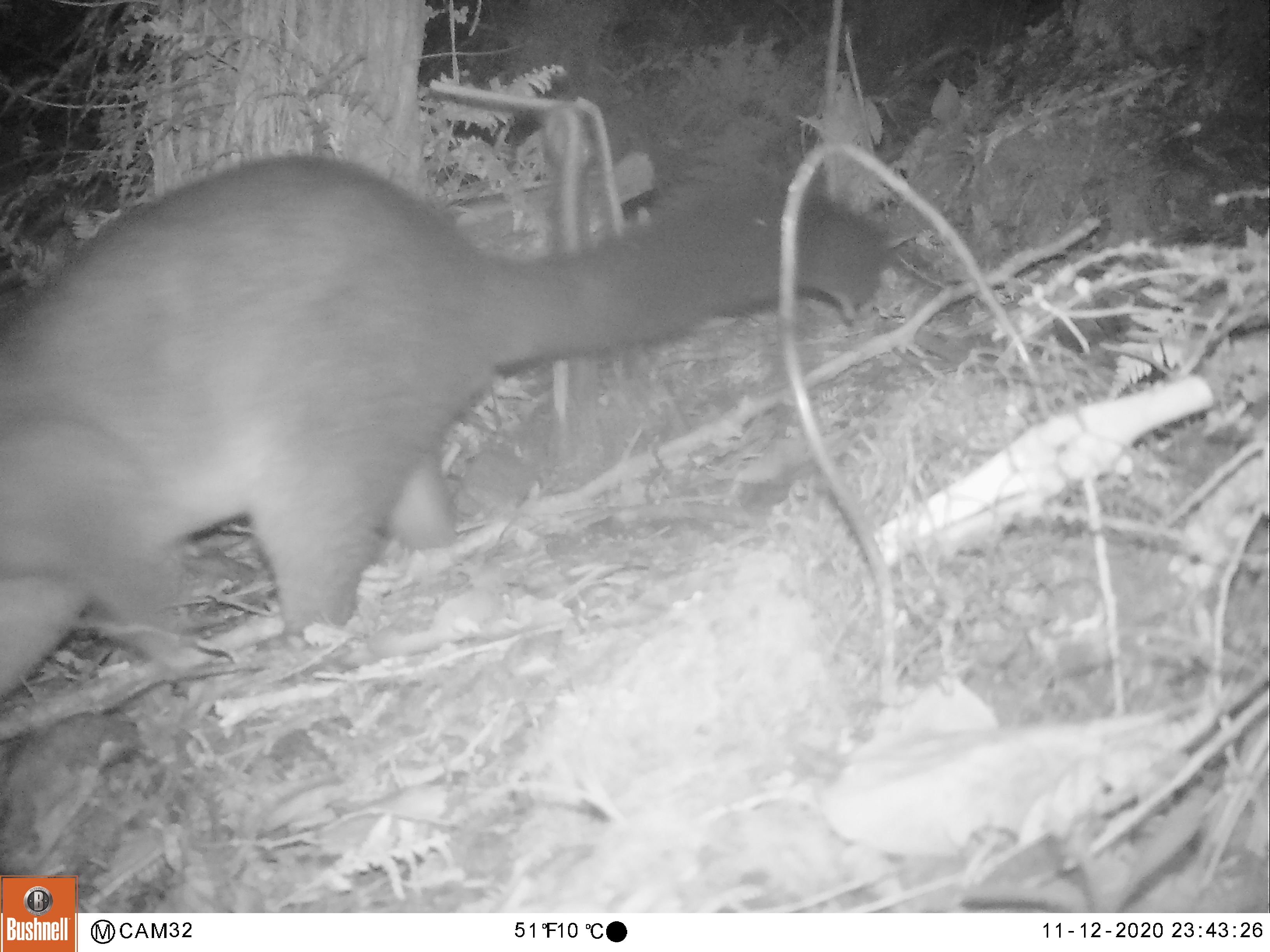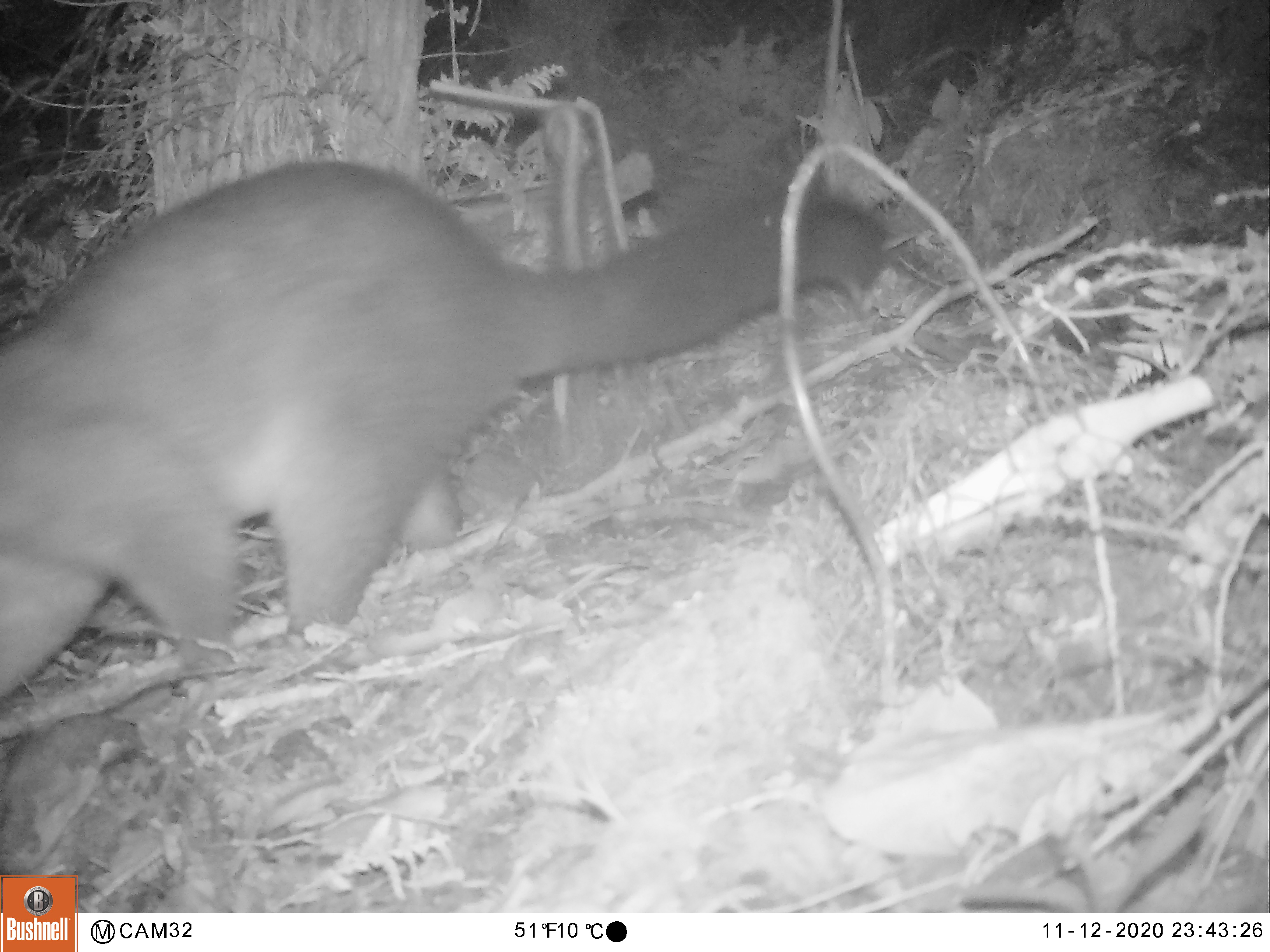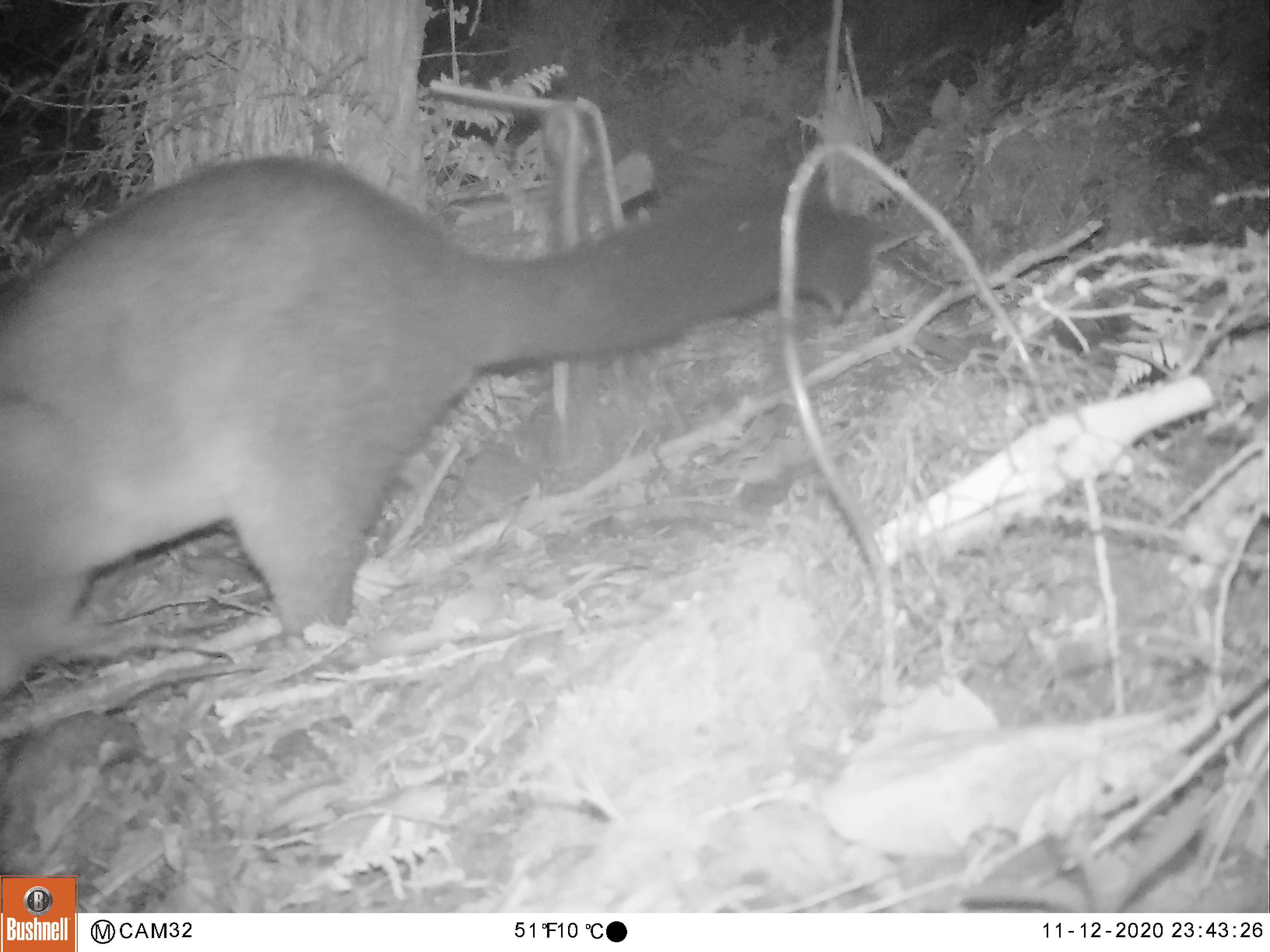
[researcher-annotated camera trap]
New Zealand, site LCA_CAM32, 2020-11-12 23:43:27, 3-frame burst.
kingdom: Animalia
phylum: Chordata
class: Mammalia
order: Diprotodontia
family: Phalangeridae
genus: Trichosurus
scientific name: Trichosurus vulpecula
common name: common brushtail possum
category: possum